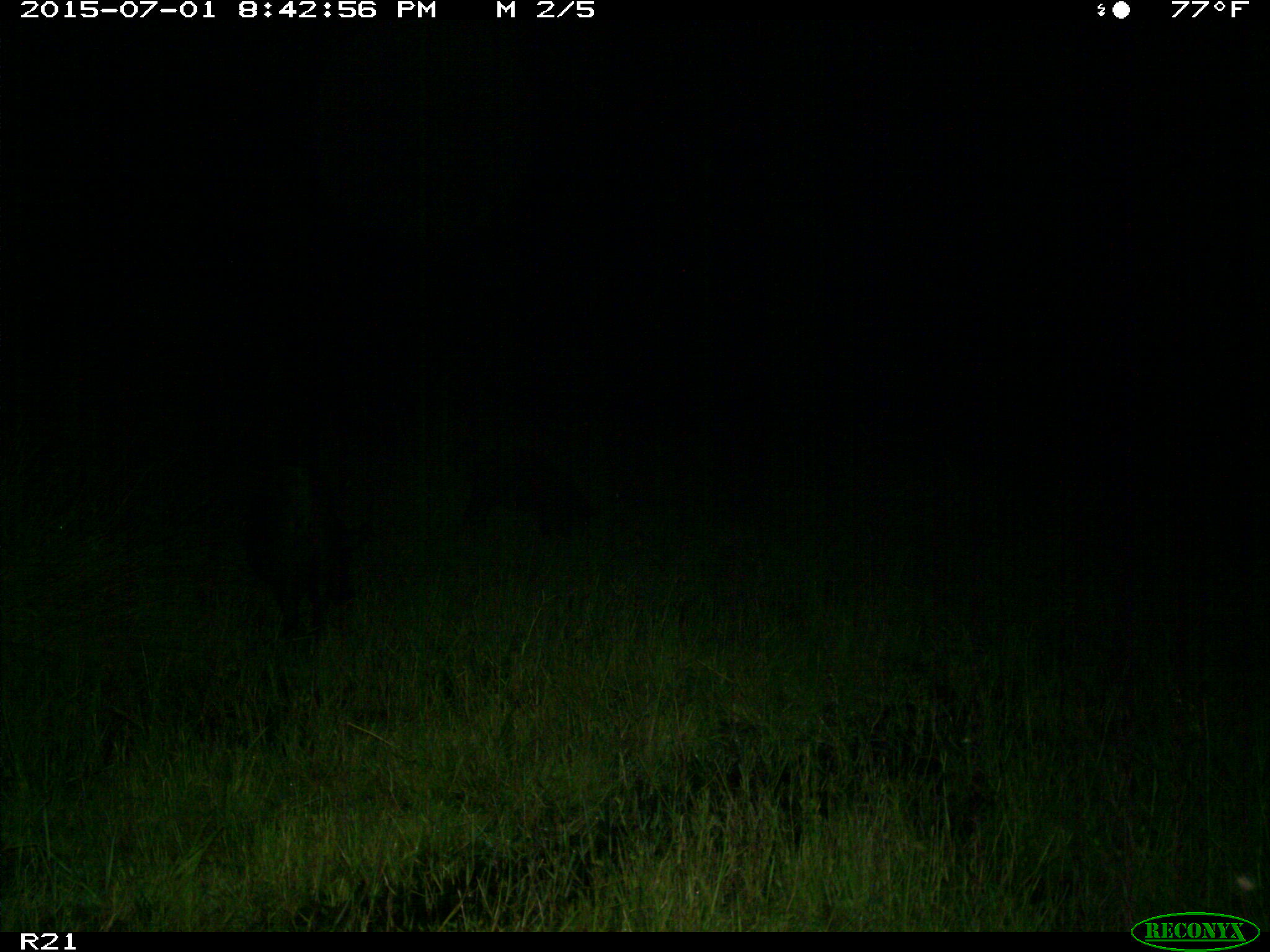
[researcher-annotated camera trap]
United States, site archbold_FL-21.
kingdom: Animalia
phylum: Chordata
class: Mammalia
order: Artiodactyla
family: Suidae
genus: Sus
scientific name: Sus scrofa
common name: wild boar